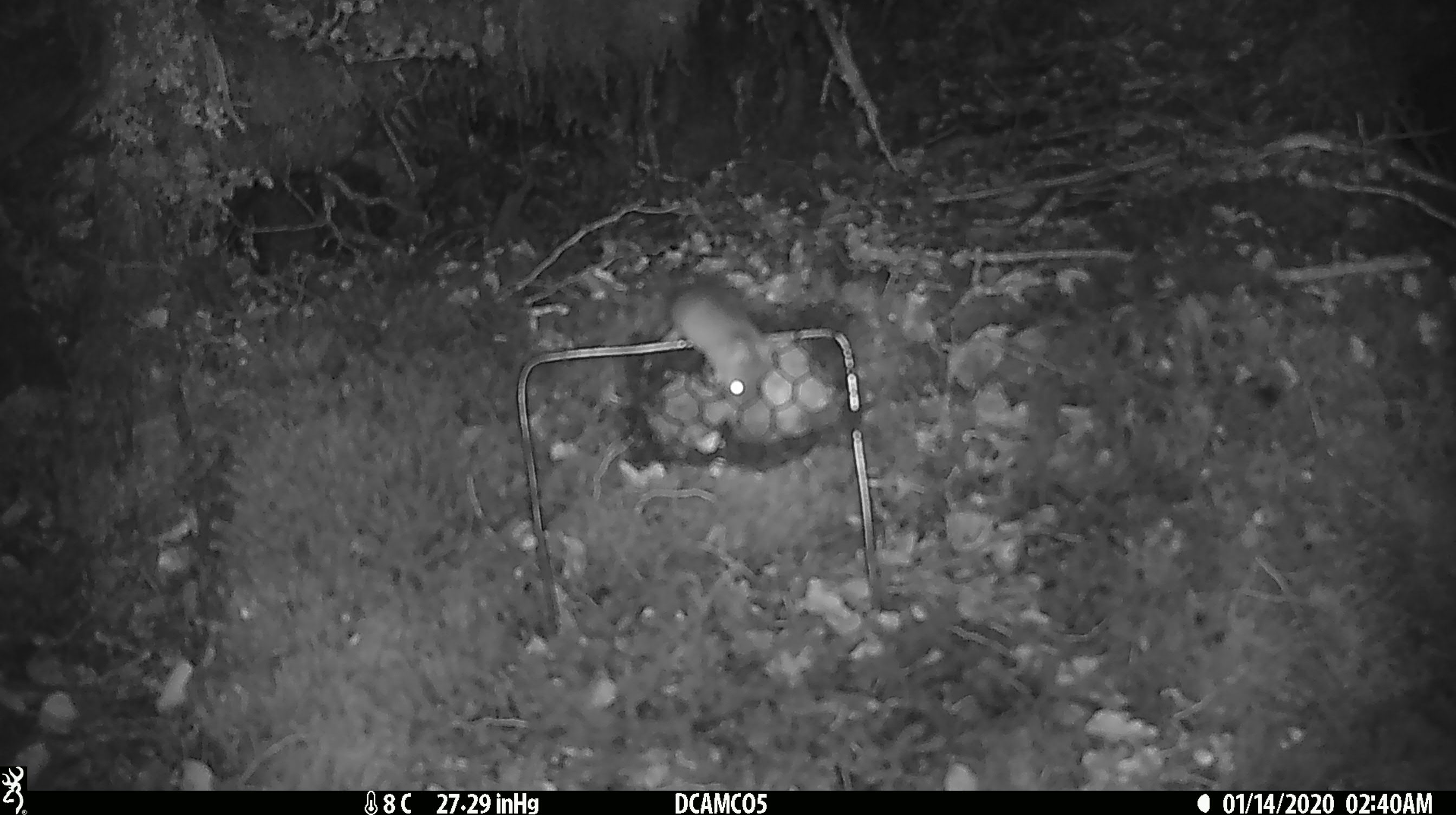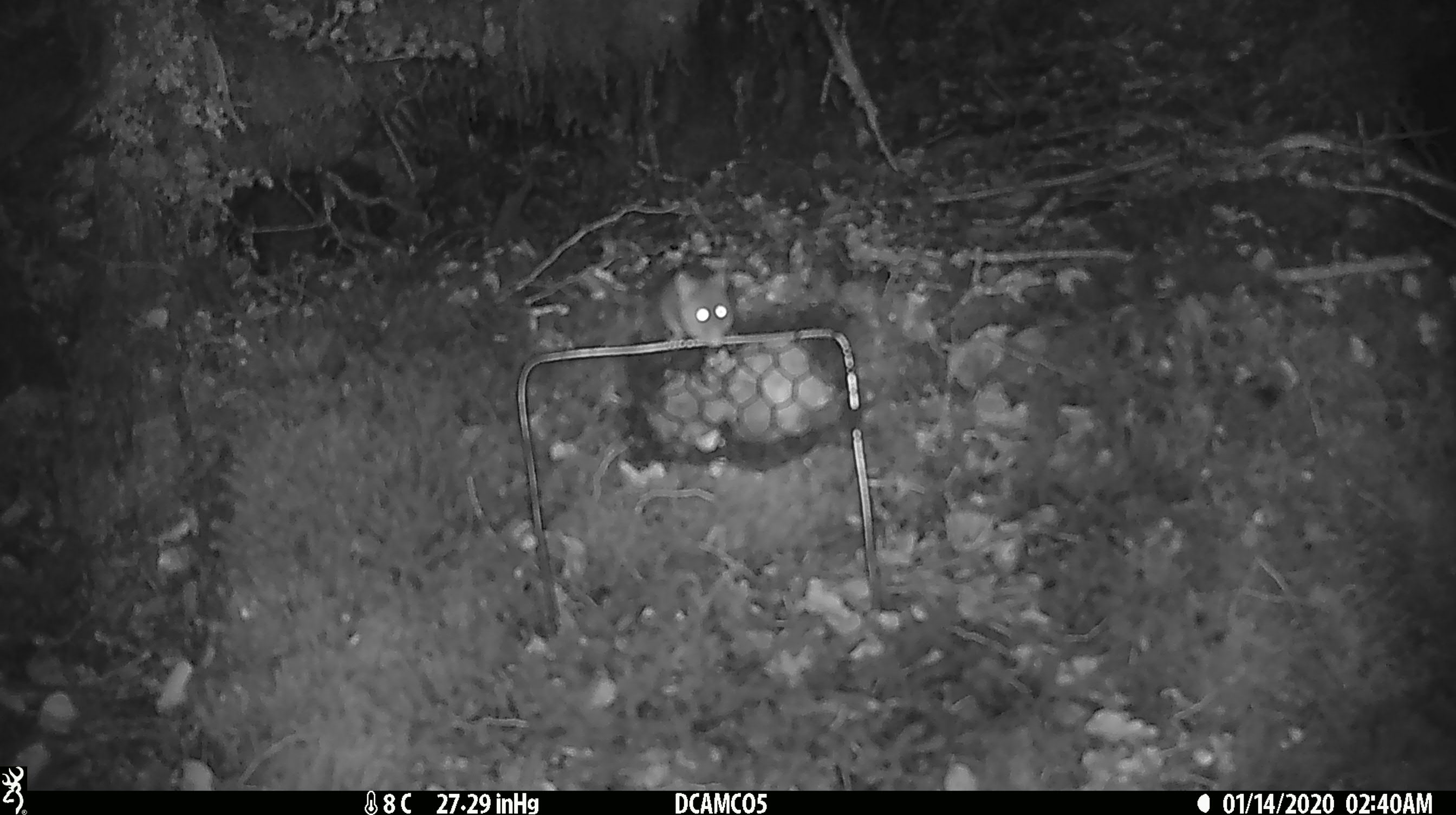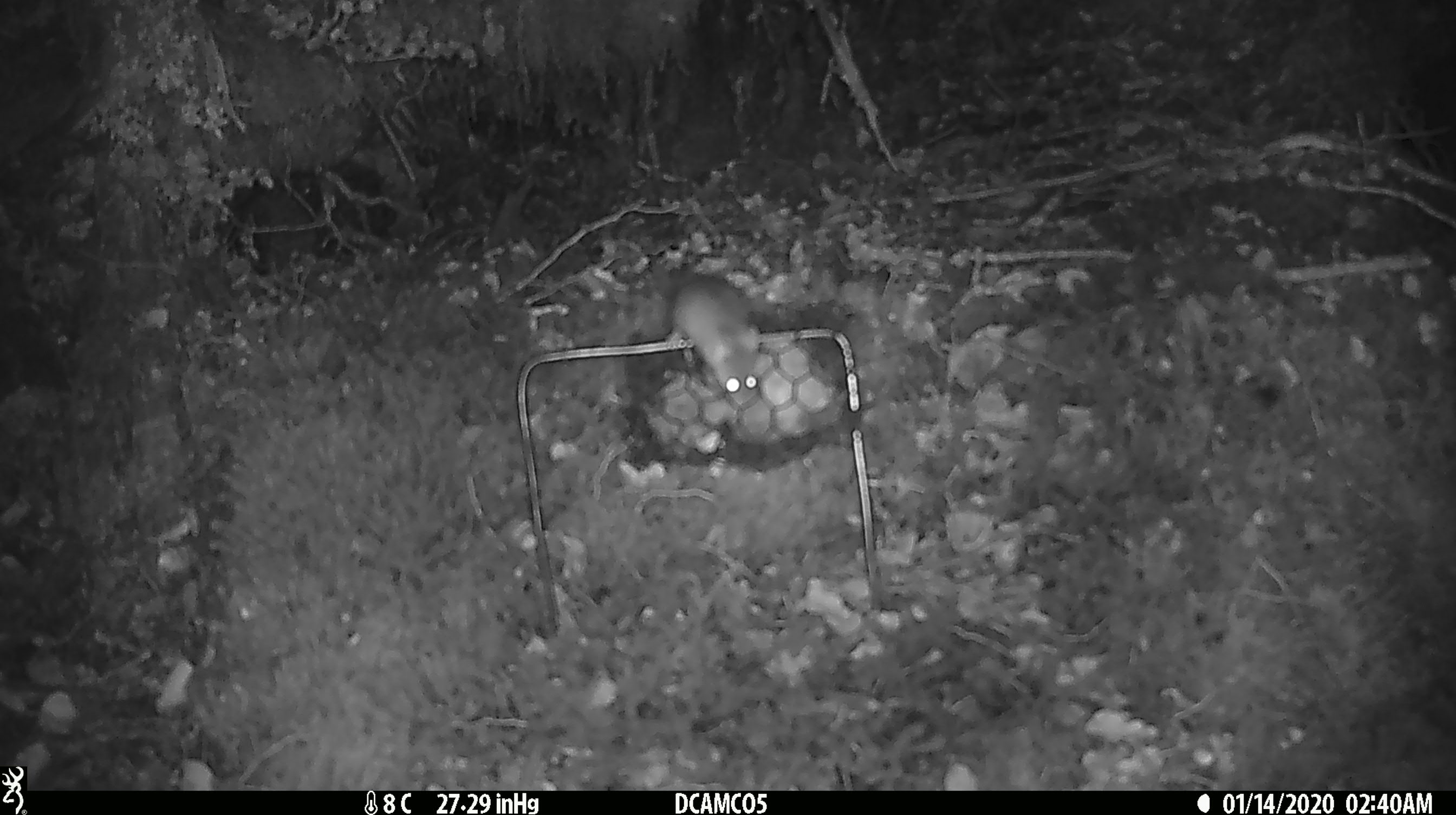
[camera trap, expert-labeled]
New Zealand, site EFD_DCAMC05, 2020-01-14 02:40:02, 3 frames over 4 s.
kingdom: Animalia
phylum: Chordata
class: Mammalia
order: Rodentia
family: Muridae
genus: Mus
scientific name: Mus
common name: mouse